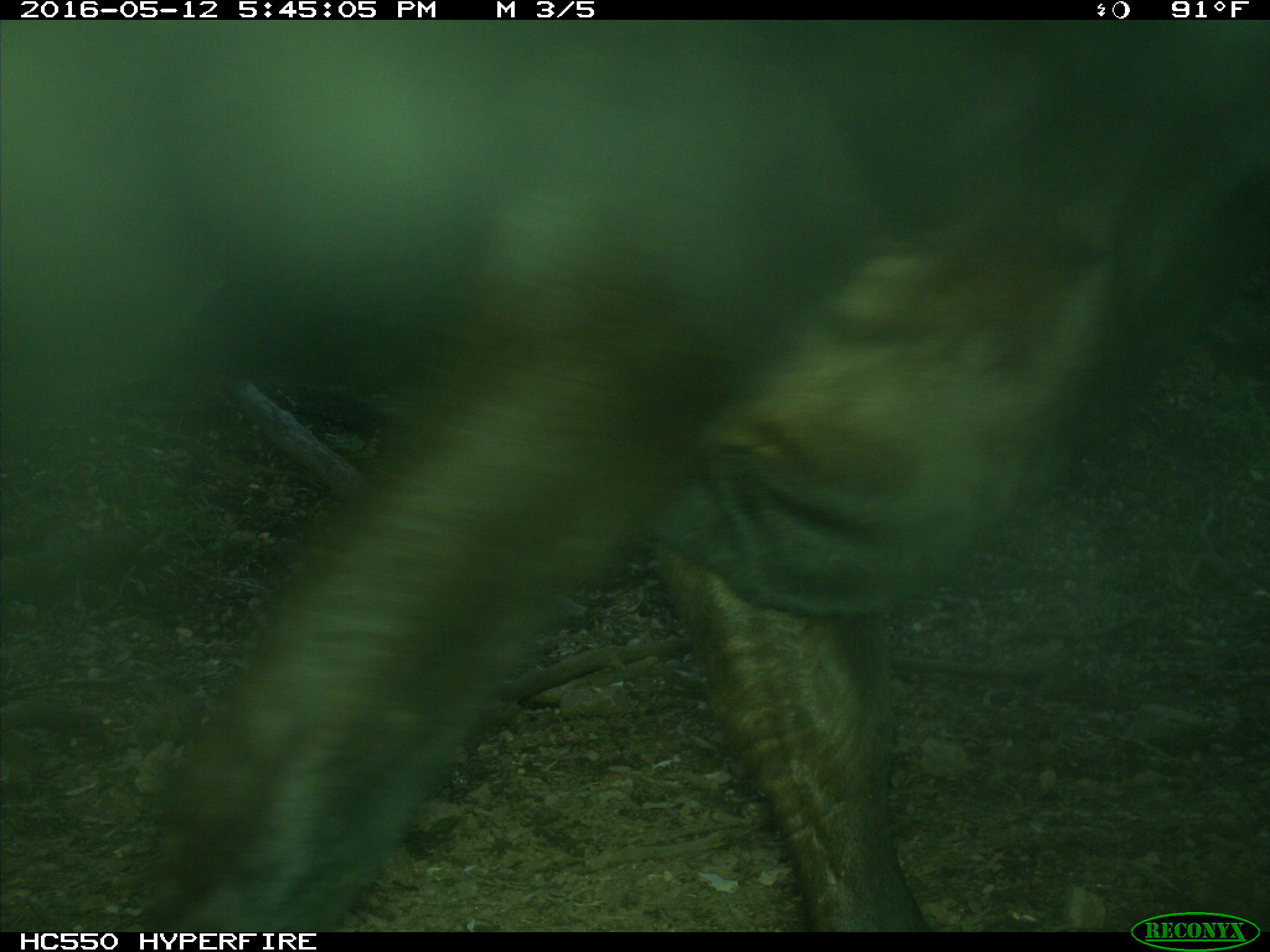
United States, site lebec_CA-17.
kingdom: Animalia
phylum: Chordata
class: Mammalia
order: Artiodactyla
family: Bovidae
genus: Bos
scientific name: Bos taurus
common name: domestic cow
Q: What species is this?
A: Bos taurus (domestic cow).